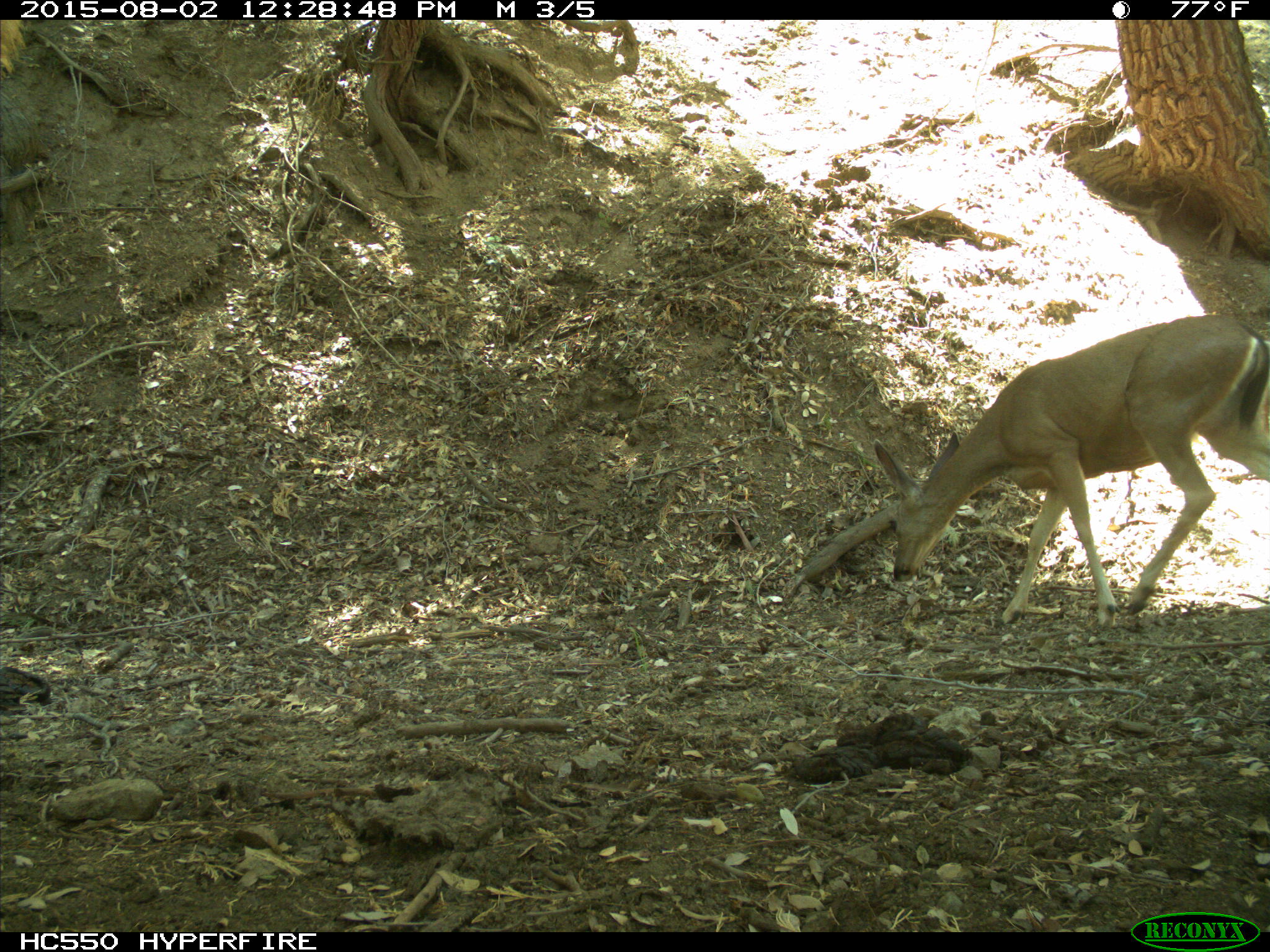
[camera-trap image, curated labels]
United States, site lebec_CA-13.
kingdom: Animalia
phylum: Chordata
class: Mammalia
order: Artiodactyla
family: Cervidae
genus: Odocoileus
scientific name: Odocoileus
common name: deer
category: unidentified deer